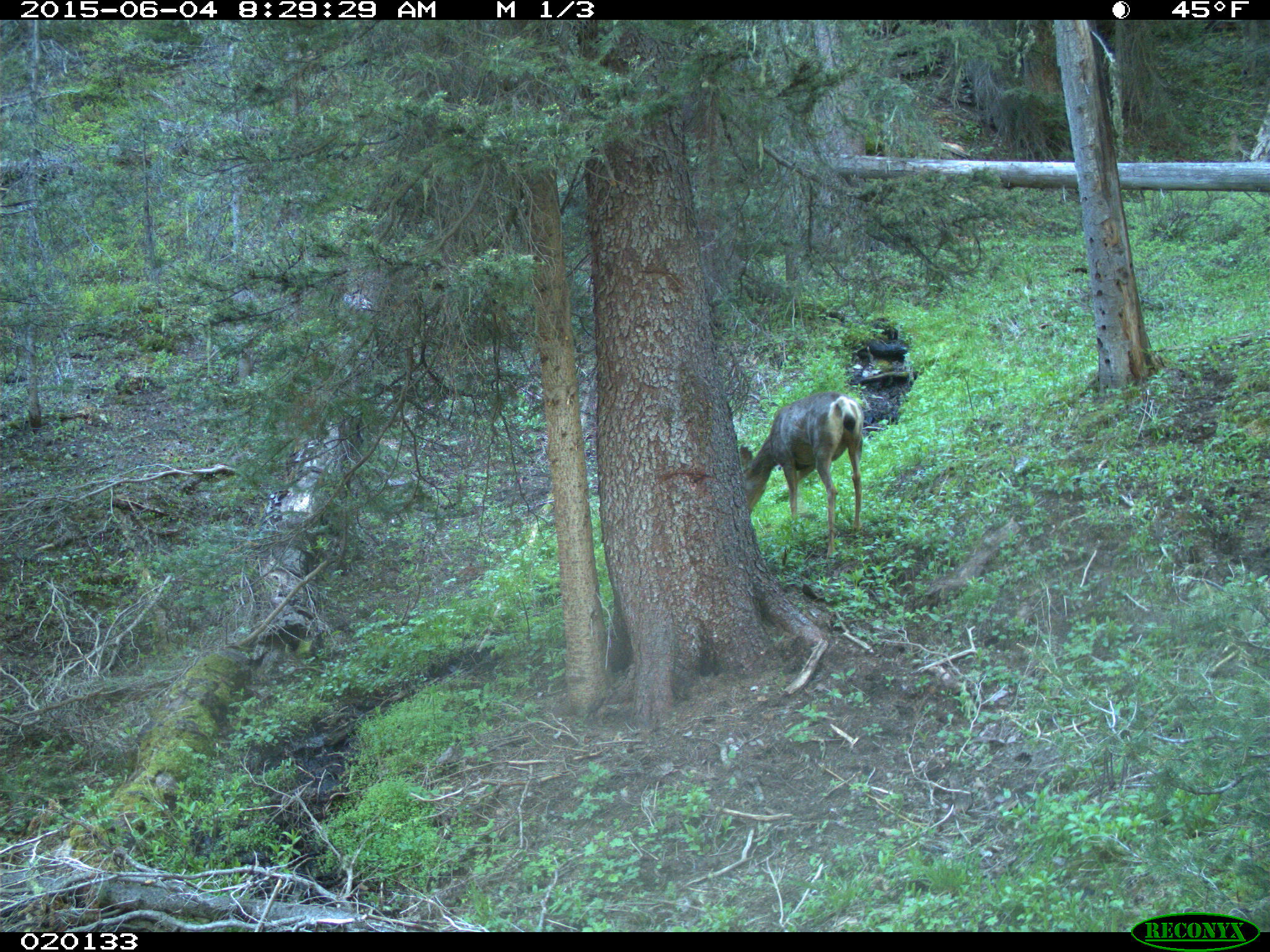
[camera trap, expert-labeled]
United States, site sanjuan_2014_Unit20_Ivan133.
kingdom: Animalia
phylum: Chordata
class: Mammalia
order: Artiodactyla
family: Cervidae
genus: Odocoileus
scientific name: Odocoileus hemionus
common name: mule deer